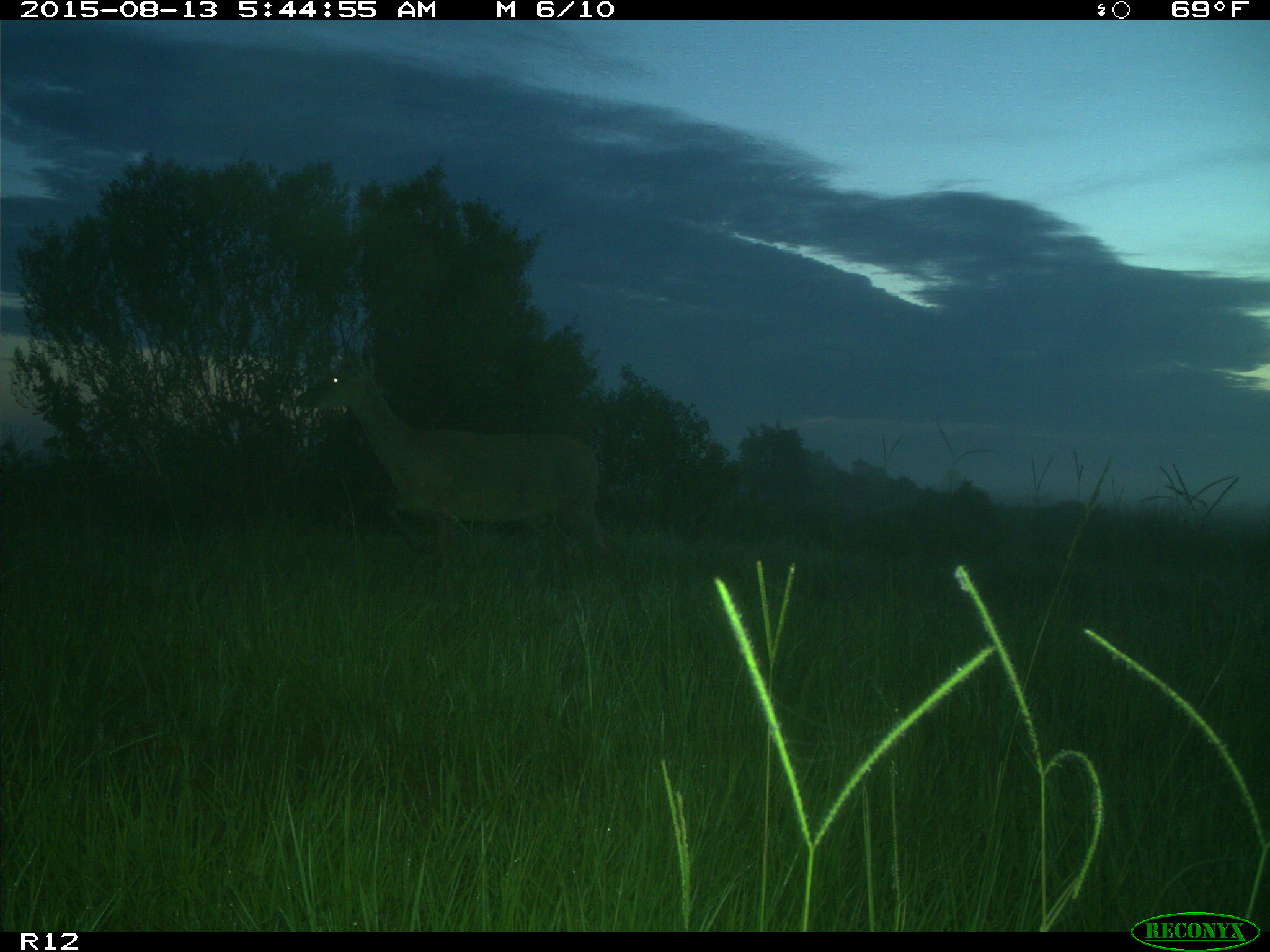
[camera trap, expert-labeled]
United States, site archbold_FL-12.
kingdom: Animalia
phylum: Chordata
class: Mammalia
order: Artiodactyla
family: Cervidae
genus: Odocoileus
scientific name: Odocoileus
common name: deer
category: unidentified deer